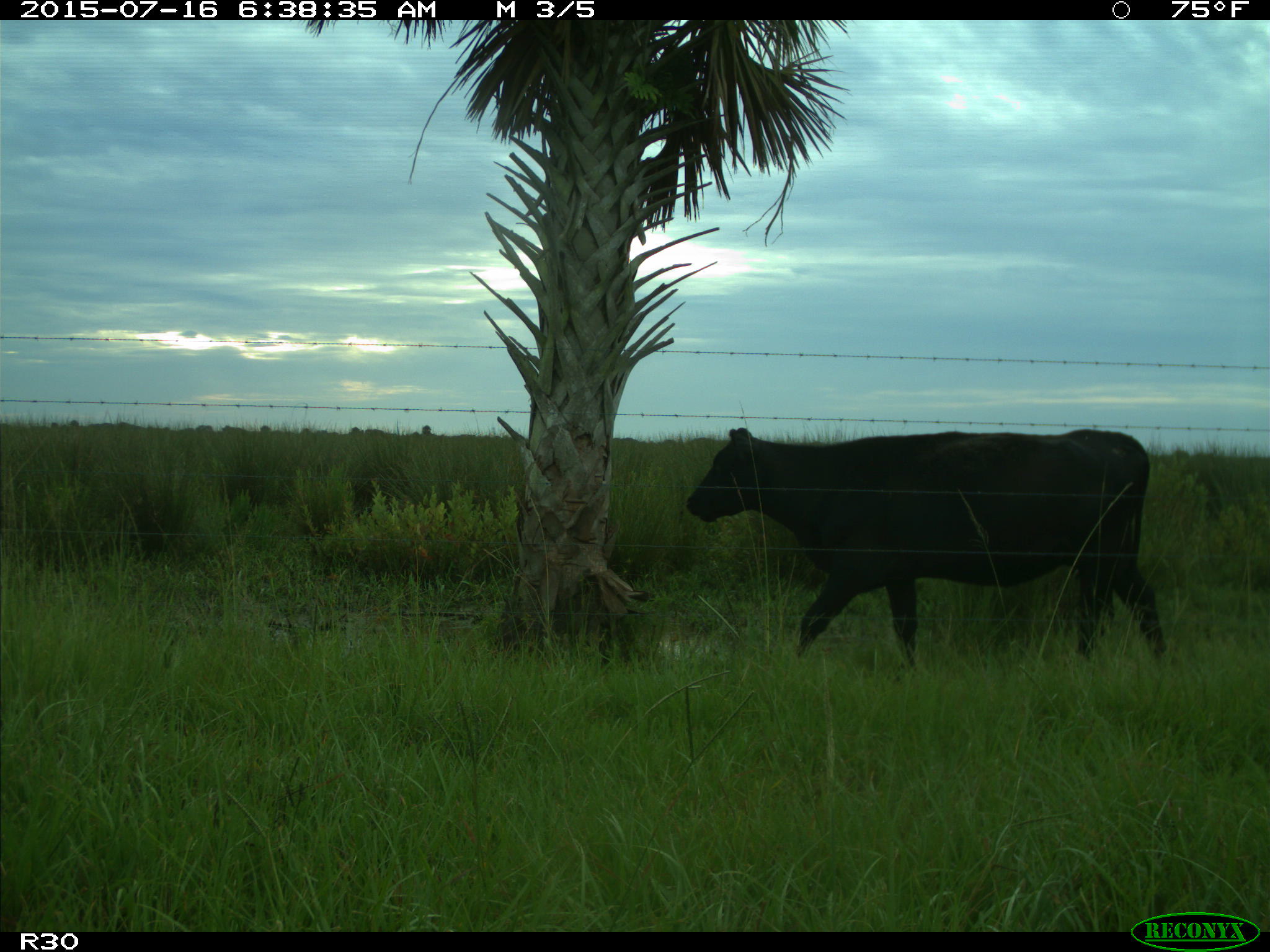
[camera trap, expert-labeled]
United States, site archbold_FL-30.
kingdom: Animalia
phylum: Chordata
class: Mammalia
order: Artiodactyla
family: Bovidae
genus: Bos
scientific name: Bos taurus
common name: domestic cow